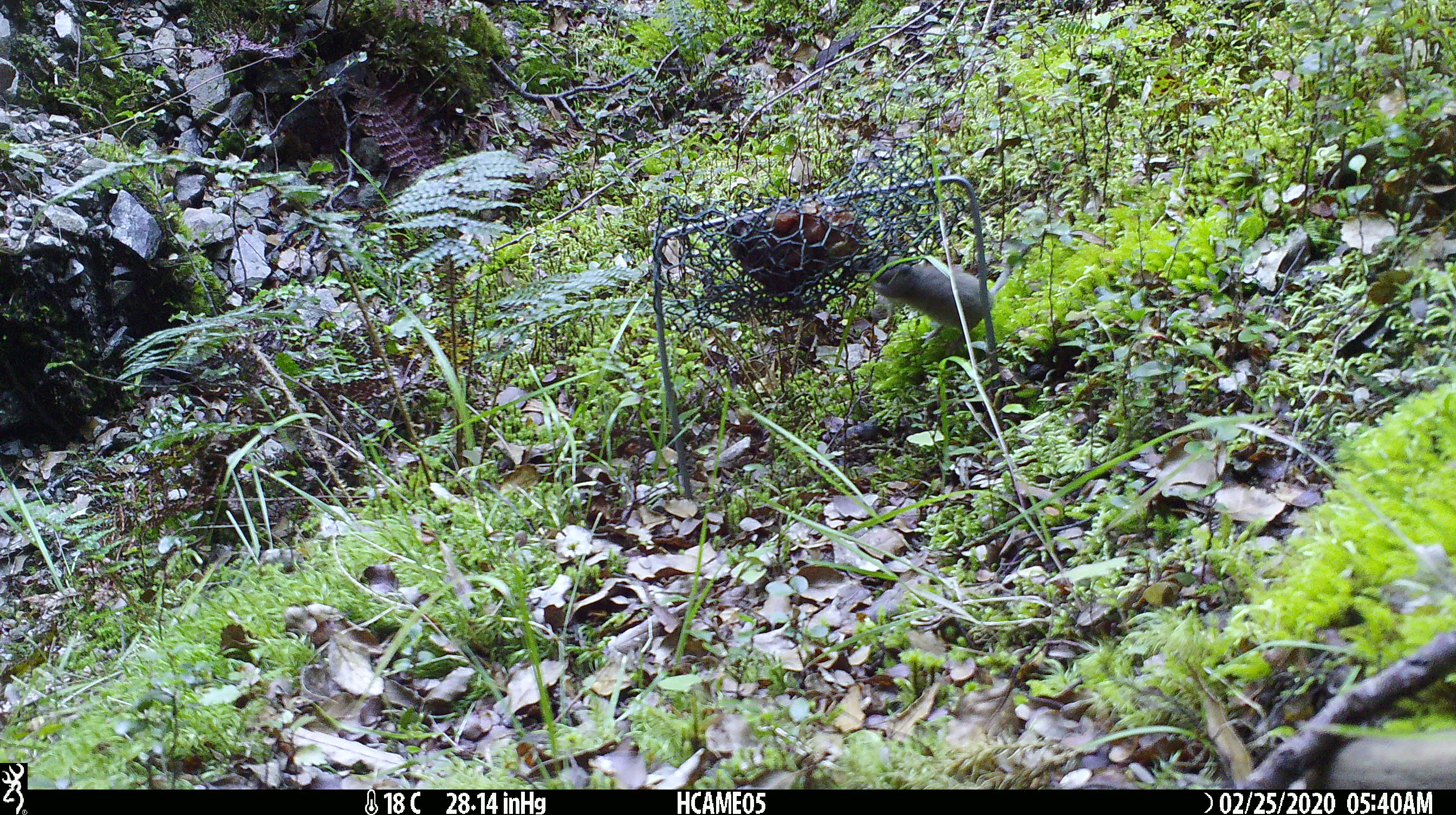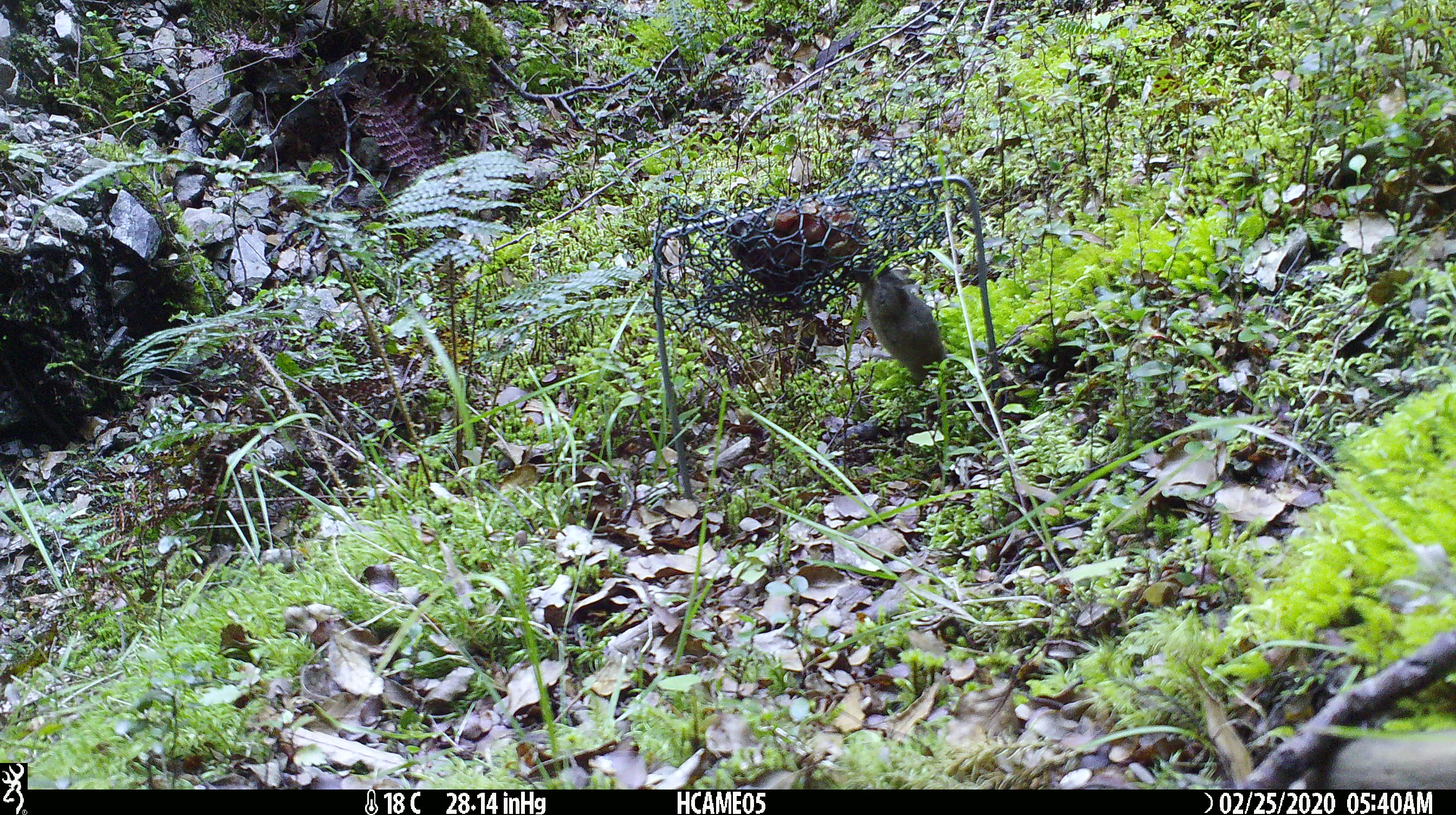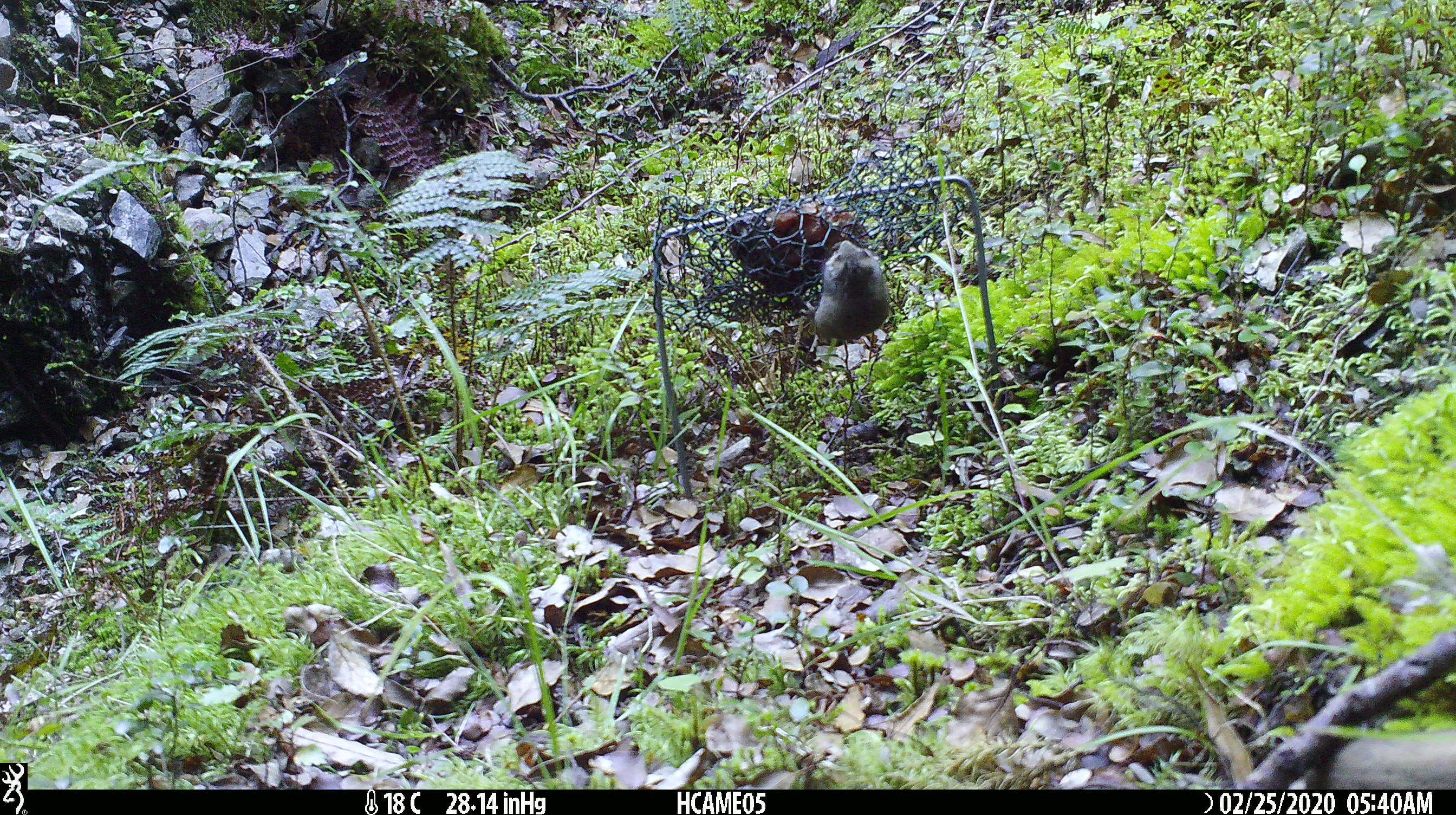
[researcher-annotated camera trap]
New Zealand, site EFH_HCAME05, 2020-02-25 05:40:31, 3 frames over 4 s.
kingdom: Animalia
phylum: Chordata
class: Mammalia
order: Rodentia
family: Muridae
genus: Mus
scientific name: Mus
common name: mouse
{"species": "mouse (Mus)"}